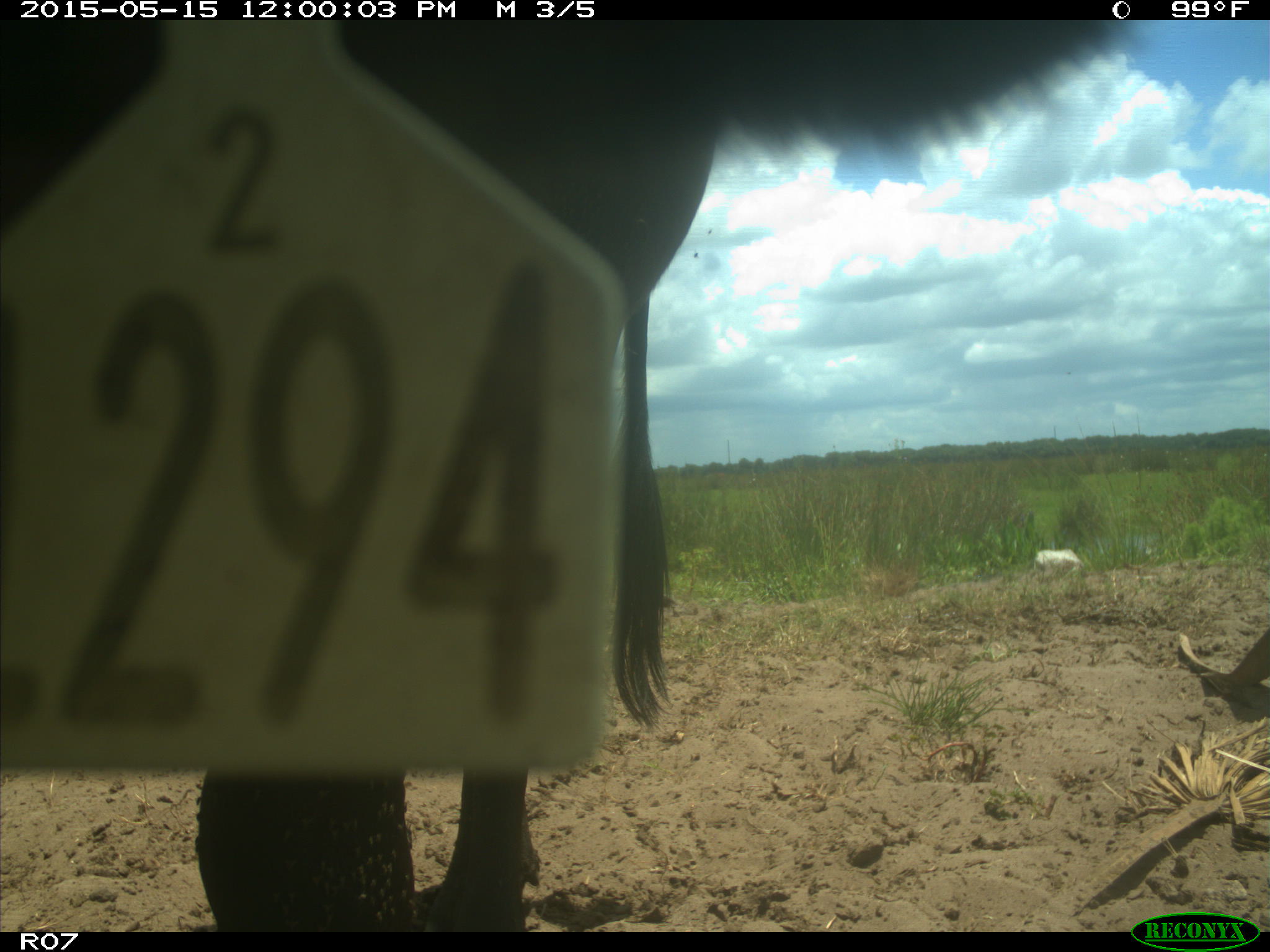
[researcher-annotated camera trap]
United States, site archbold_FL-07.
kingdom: Animalia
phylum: Chordata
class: Mammalia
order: Artiodactyla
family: Bovidae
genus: Bos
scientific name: Bos taurus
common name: domestic cow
Bos taurus (domestic cow).